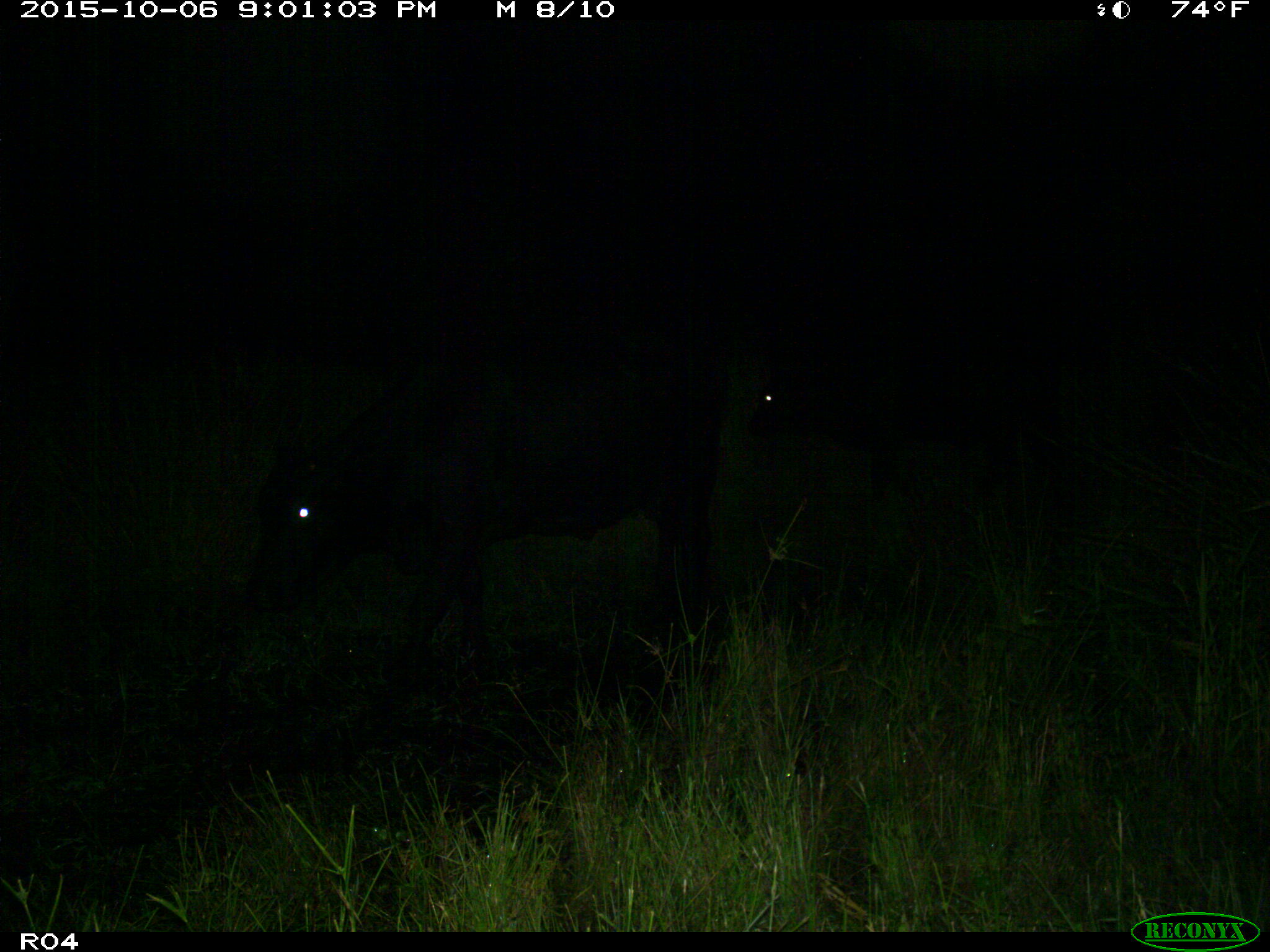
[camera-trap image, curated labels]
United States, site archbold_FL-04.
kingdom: Animalia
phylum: Chordata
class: Mammalia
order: Artiodactyla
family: Bovidae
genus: Bos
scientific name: Bos taurus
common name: domestic cow